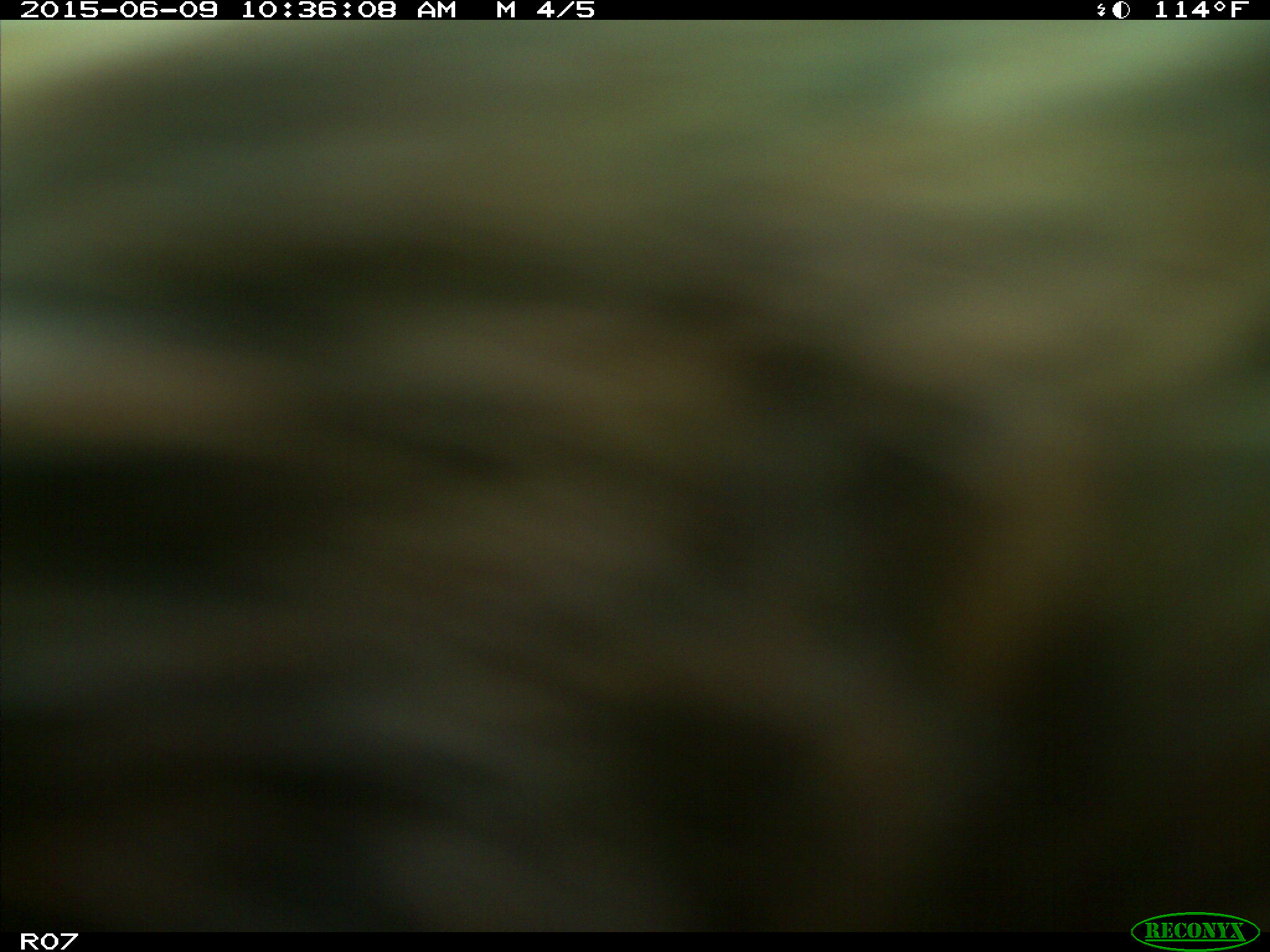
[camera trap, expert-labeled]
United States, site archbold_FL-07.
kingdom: Animalia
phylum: Chordata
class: Mammalia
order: Artiodactyla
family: Bovidae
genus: Bos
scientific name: Bos taurus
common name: domestic cow